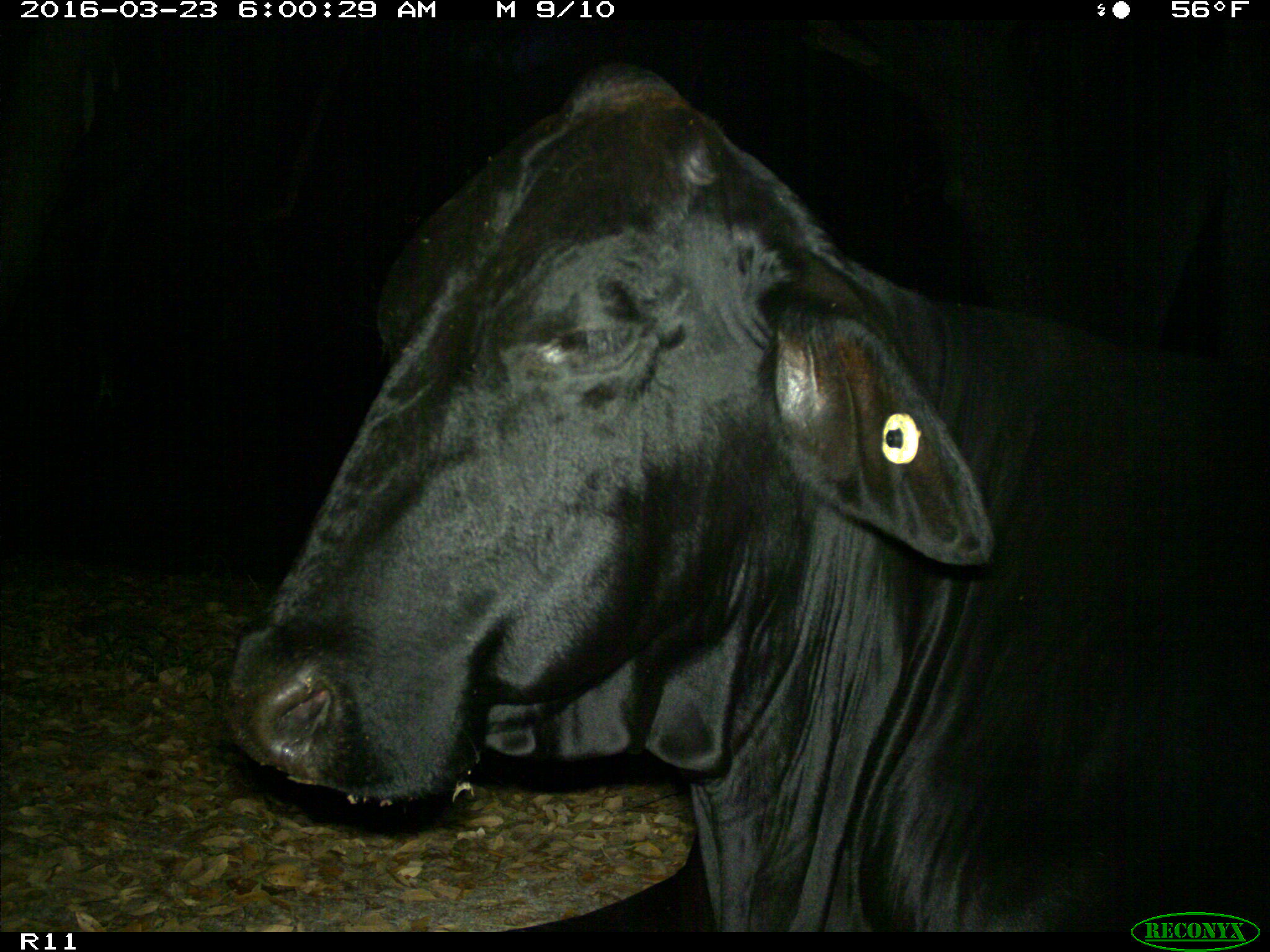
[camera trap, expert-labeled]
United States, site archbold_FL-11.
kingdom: Animalia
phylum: Chordata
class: Mammalia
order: Artiodactyla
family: Bovidae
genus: Bos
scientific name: Bos taurus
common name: domestic cow